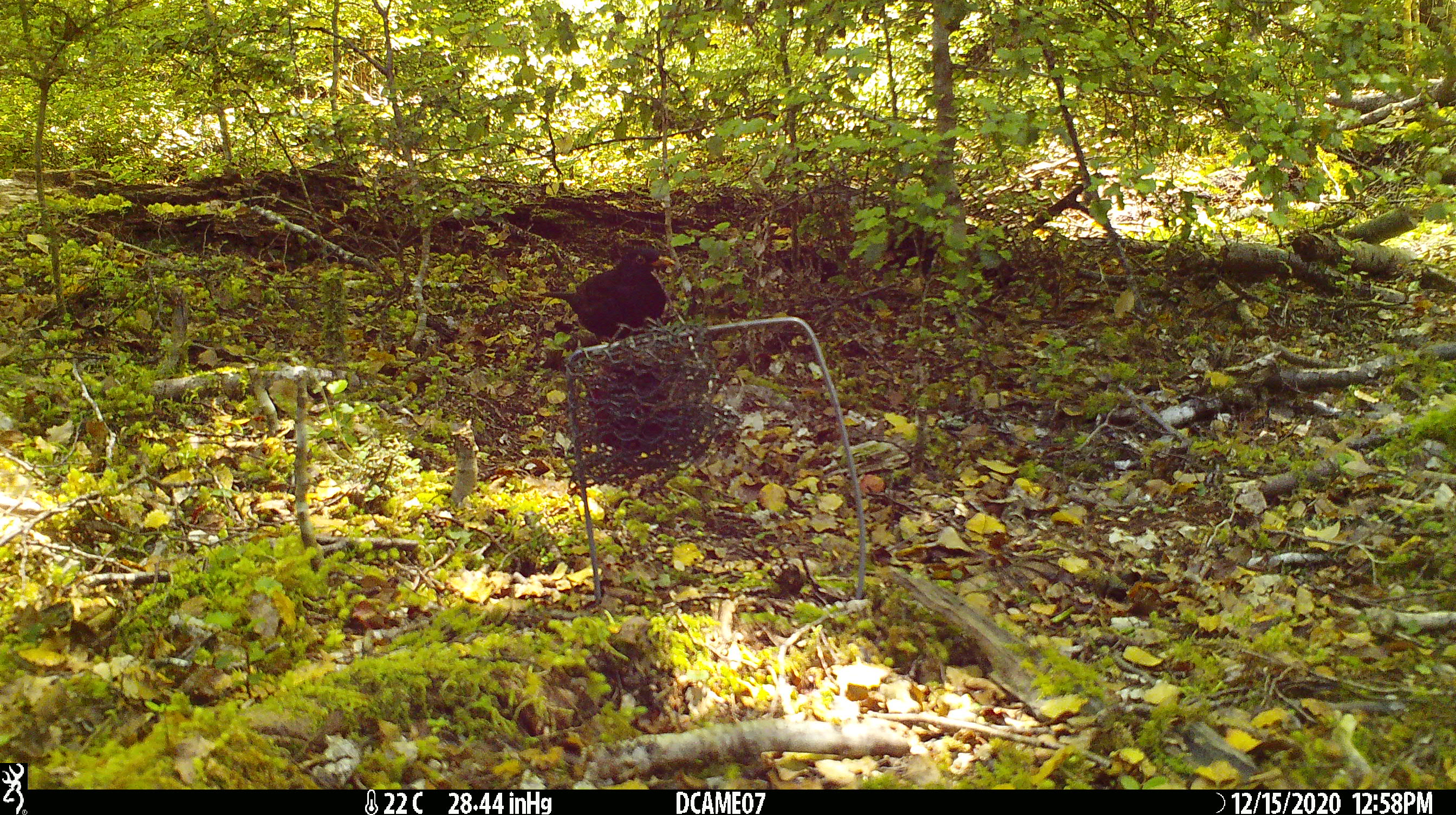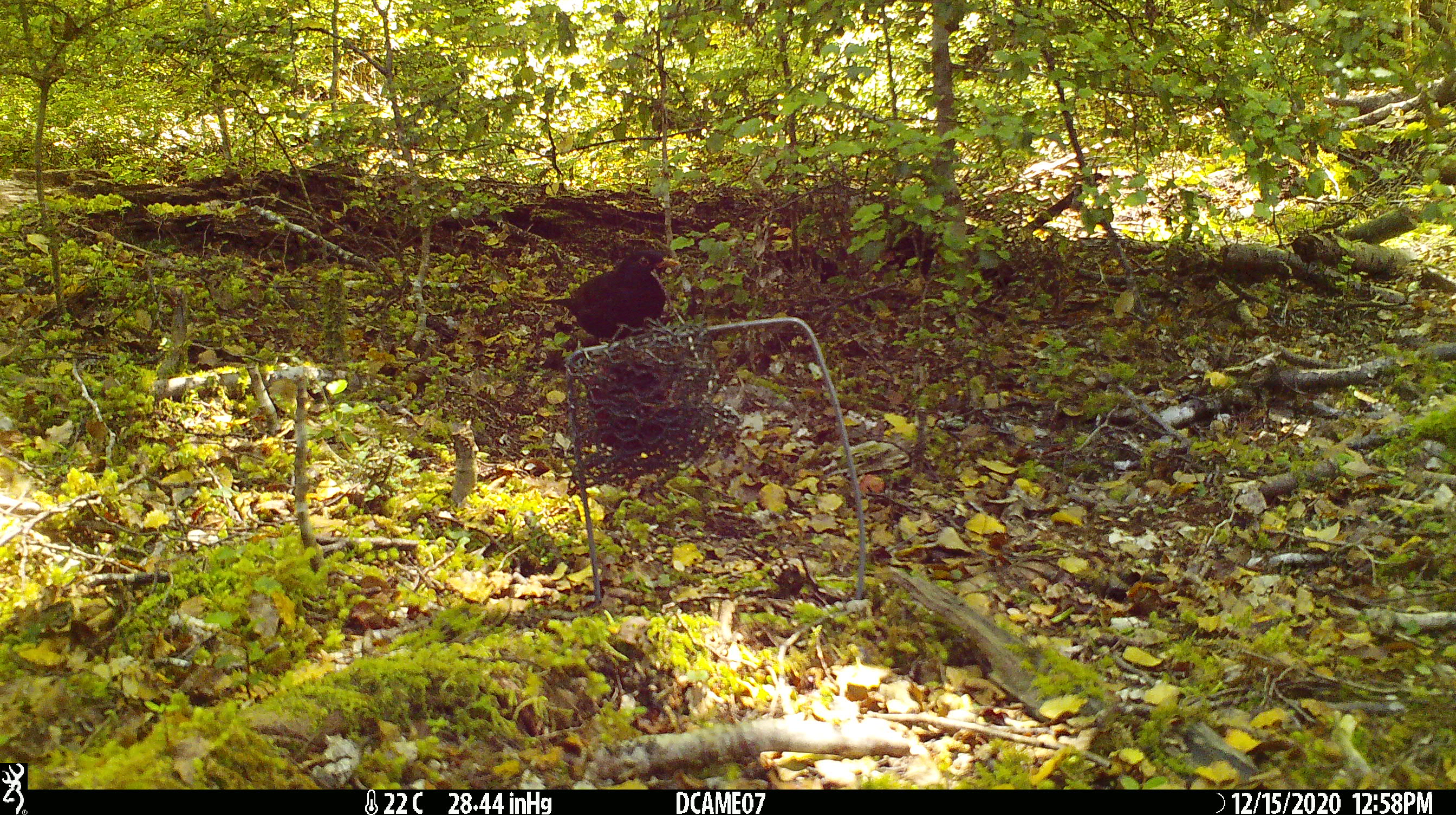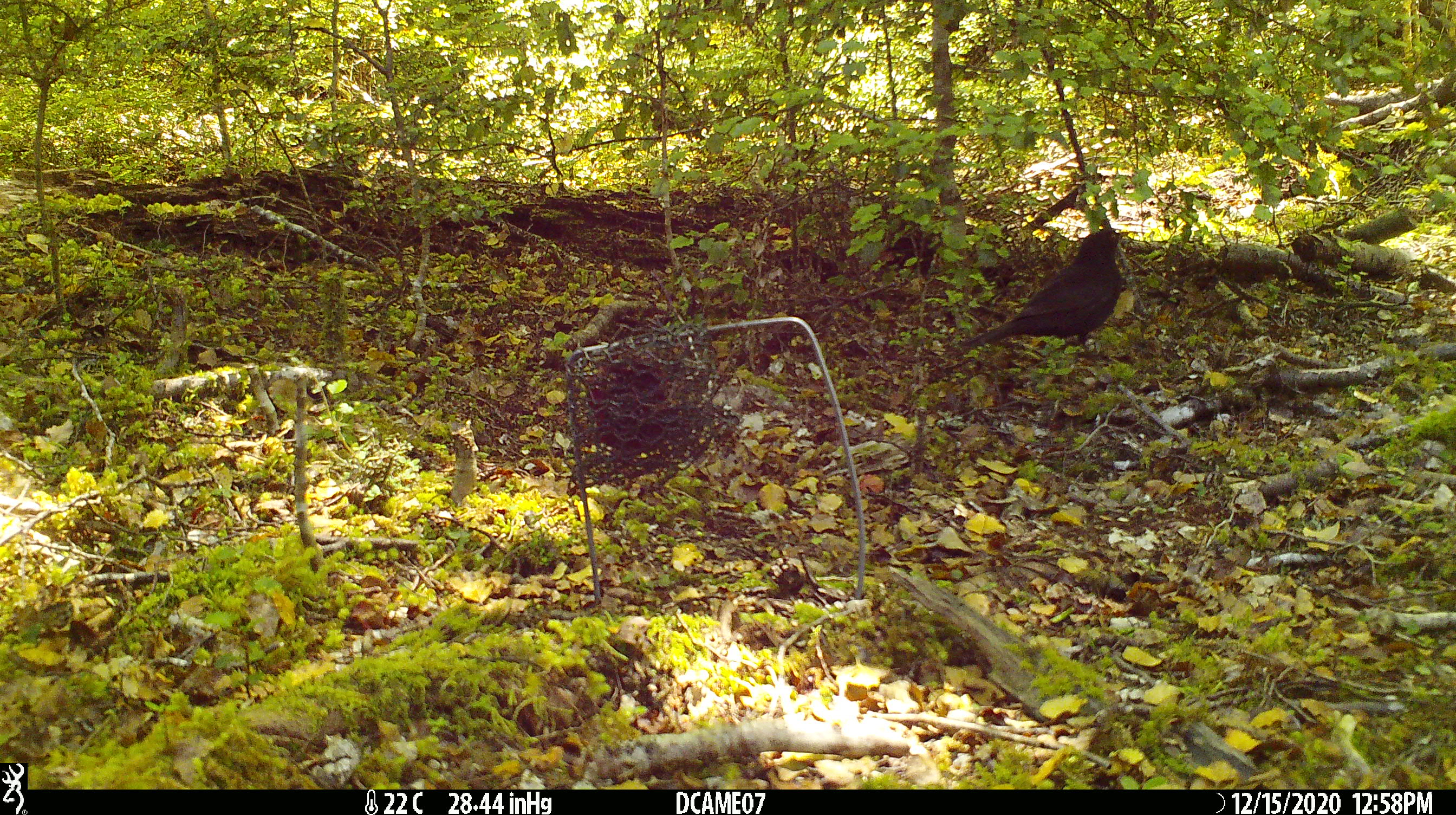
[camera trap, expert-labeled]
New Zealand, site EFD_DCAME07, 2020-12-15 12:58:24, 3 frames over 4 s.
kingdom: Animalia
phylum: Chordata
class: Aves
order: Passeriformes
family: Turdidae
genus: Turdus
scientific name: Turdus merula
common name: eurasian blackbird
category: blackbird